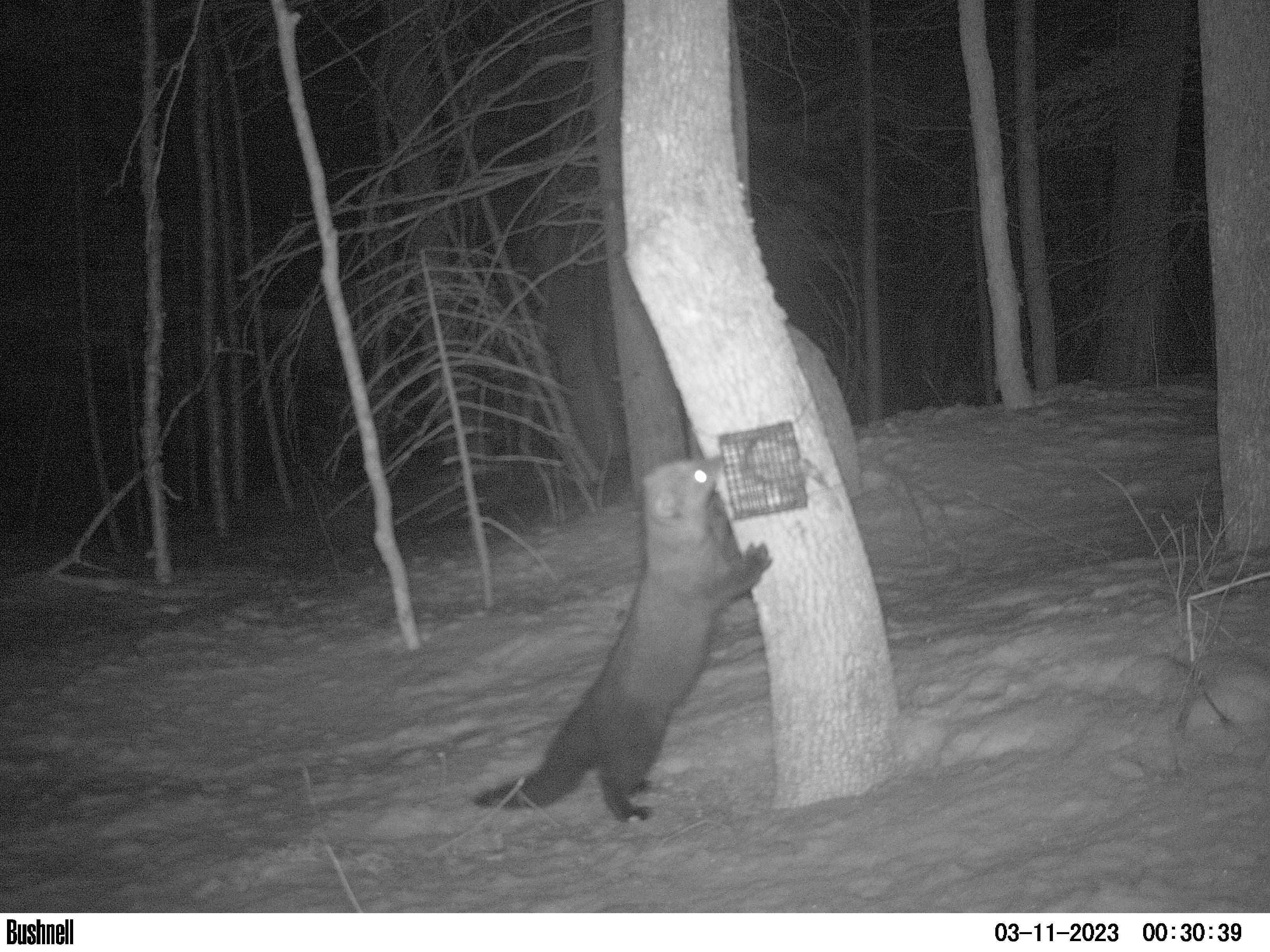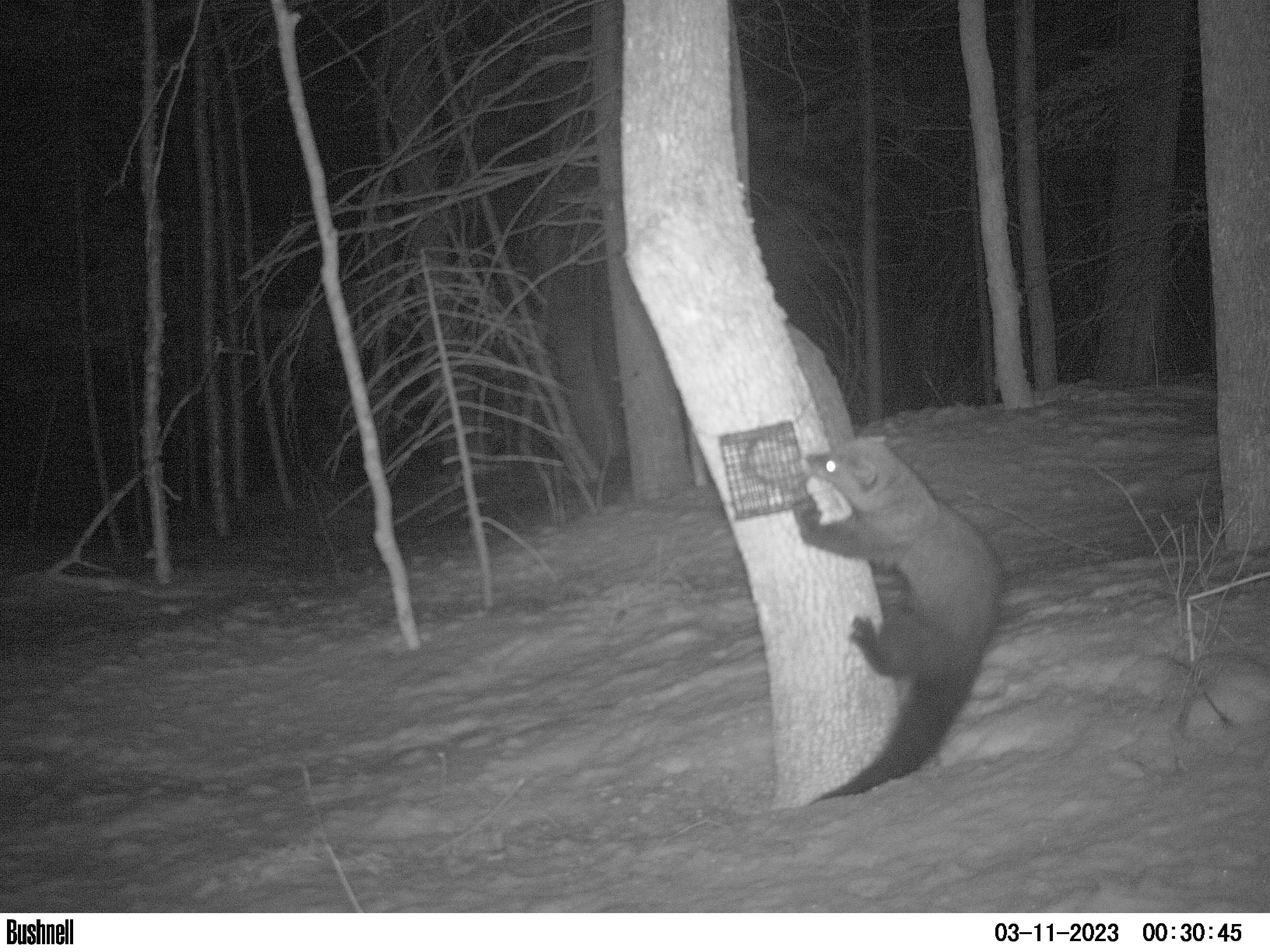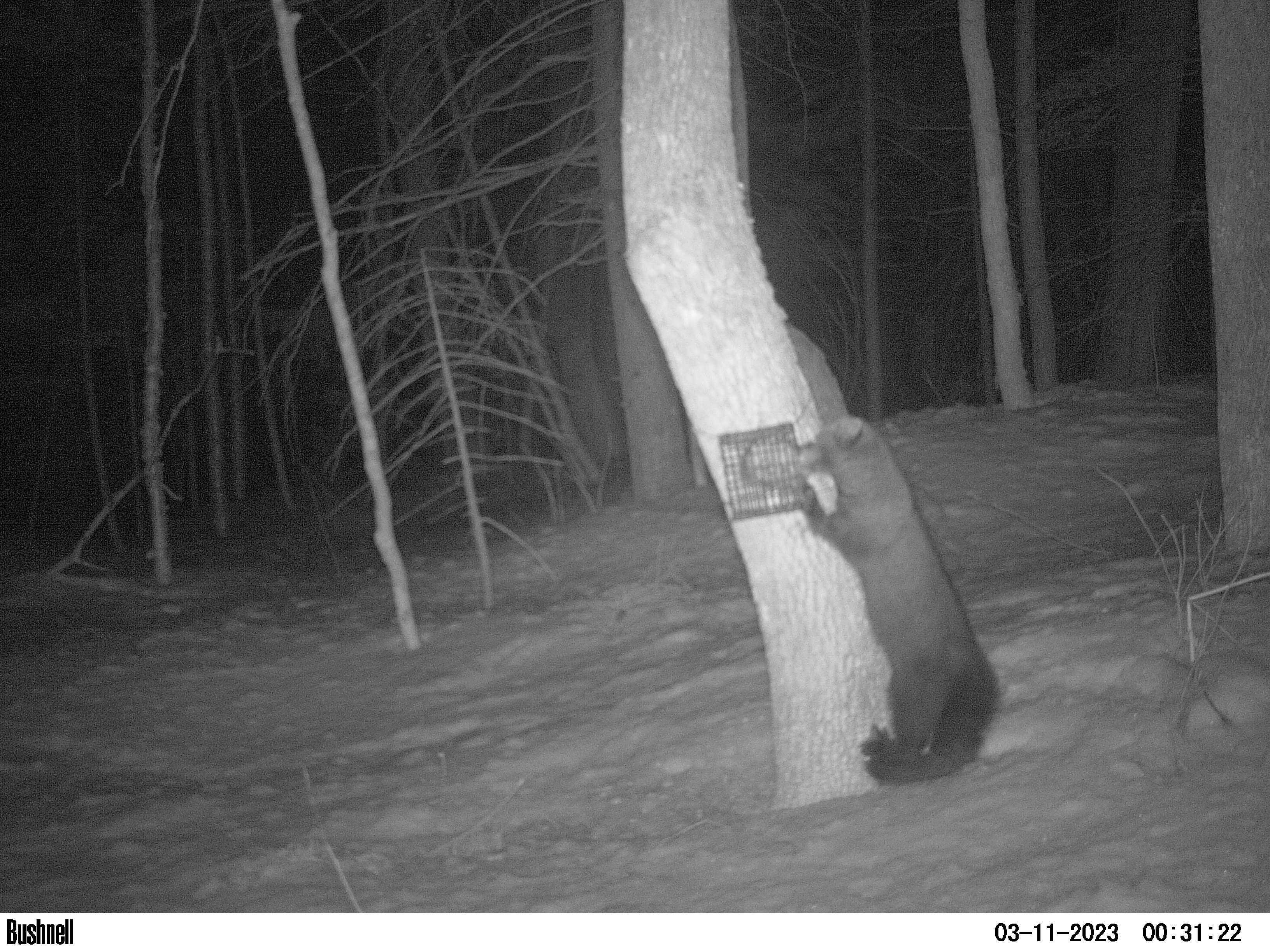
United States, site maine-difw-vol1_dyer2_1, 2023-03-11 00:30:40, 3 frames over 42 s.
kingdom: Animalia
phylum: Chordata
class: Mammalia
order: Carnivora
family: Mustelidae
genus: Pekania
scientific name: Pekania pennanti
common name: fisher